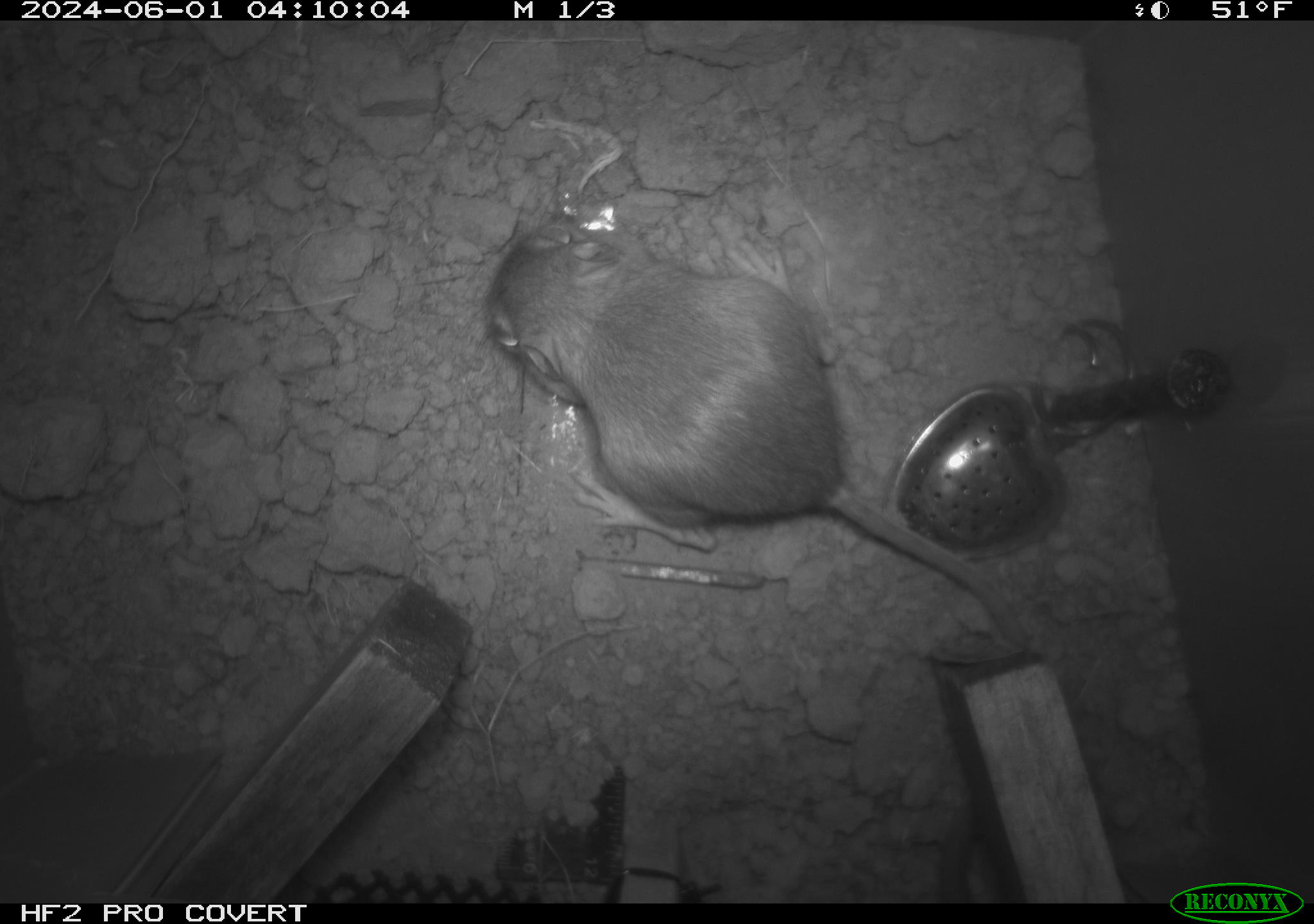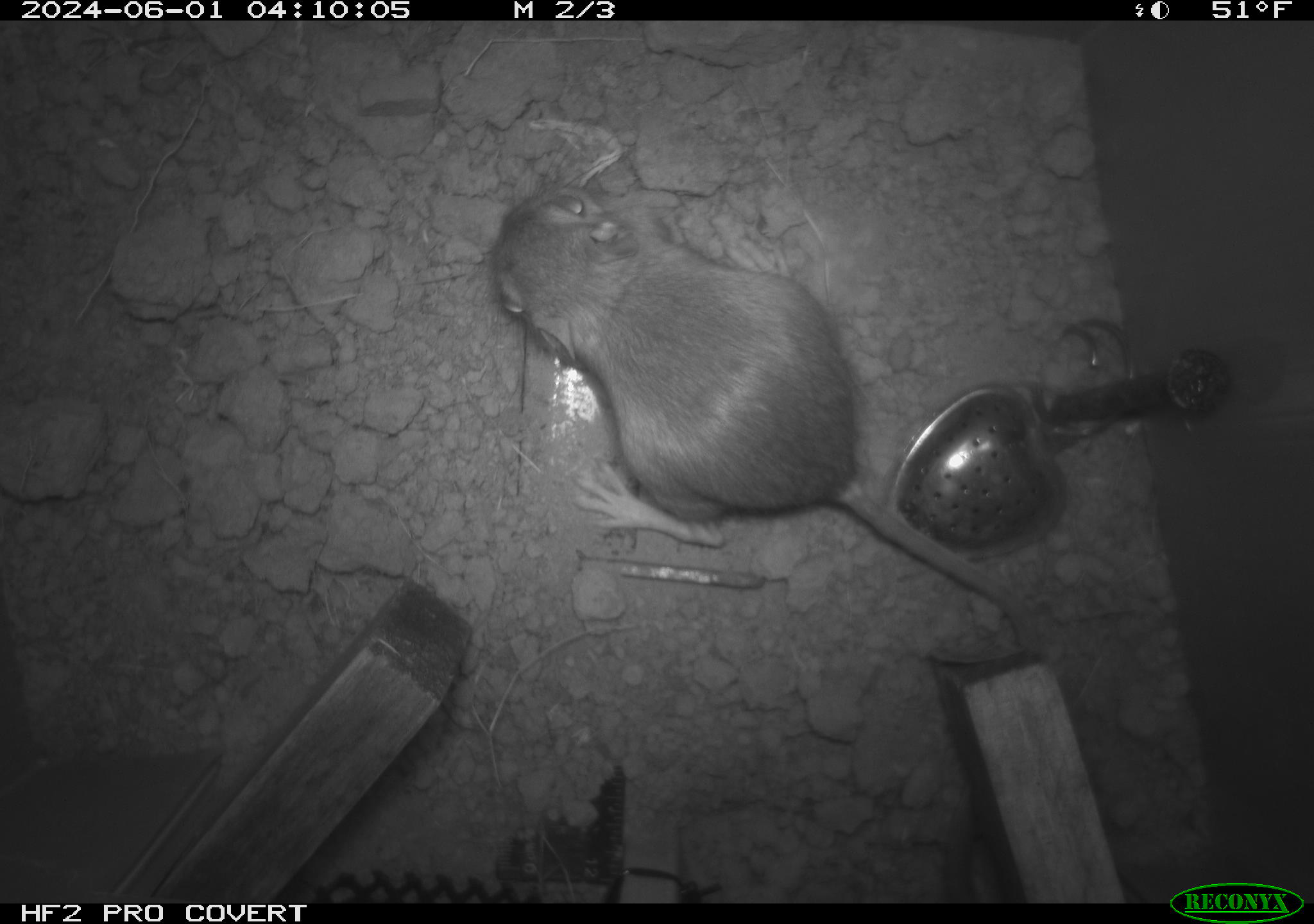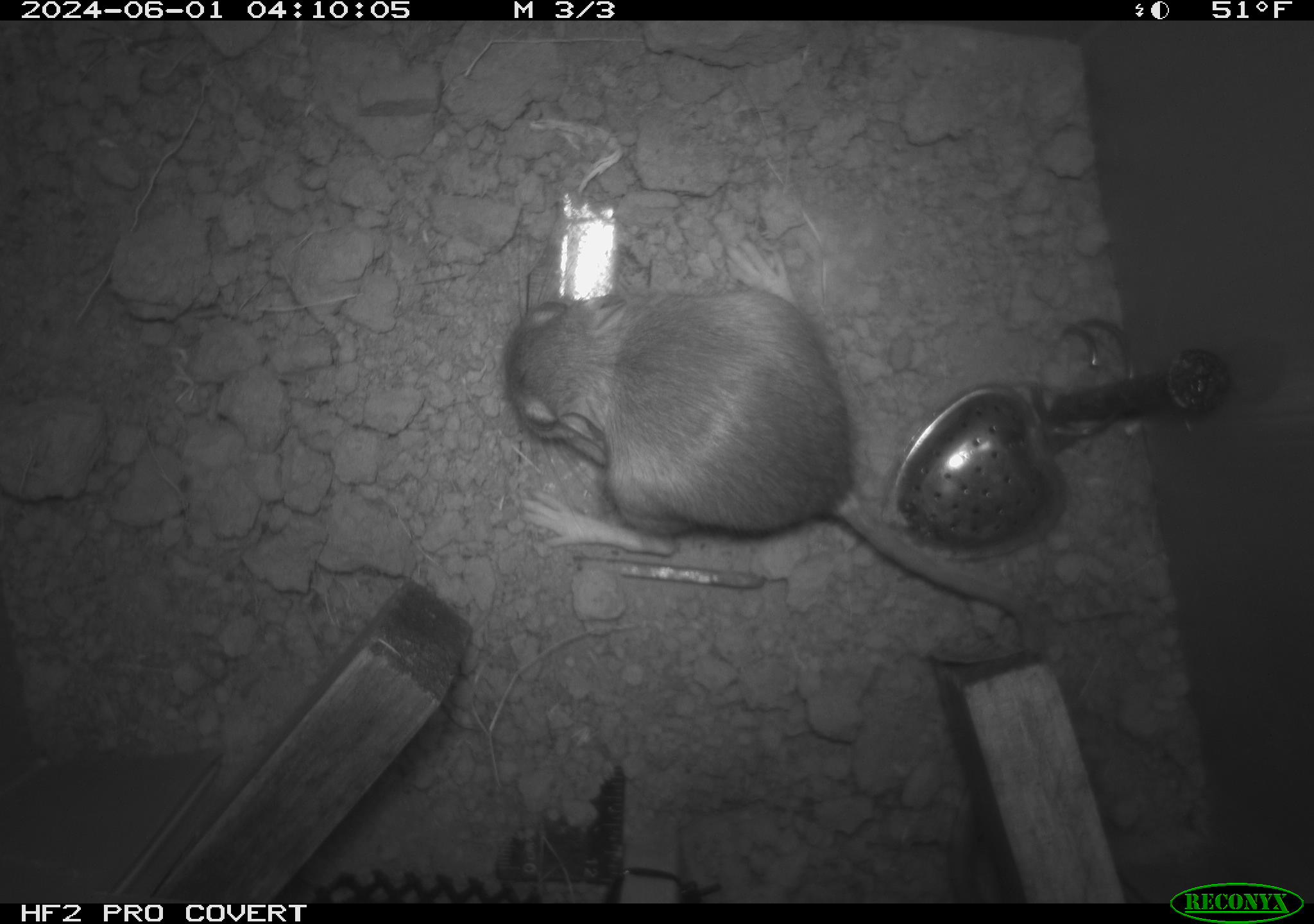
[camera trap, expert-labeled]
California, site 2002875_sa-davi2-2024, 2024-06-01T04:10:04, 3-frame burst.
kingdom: Animalia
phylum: Chordata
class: Mammalia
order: Rodentia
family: Heteromyidae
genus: Dipodomys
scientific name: Dipodomys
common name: kangaroo rats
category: dipodomys species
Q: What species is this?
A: Dipodomys species (kangaroo rats) (Dipodomys).